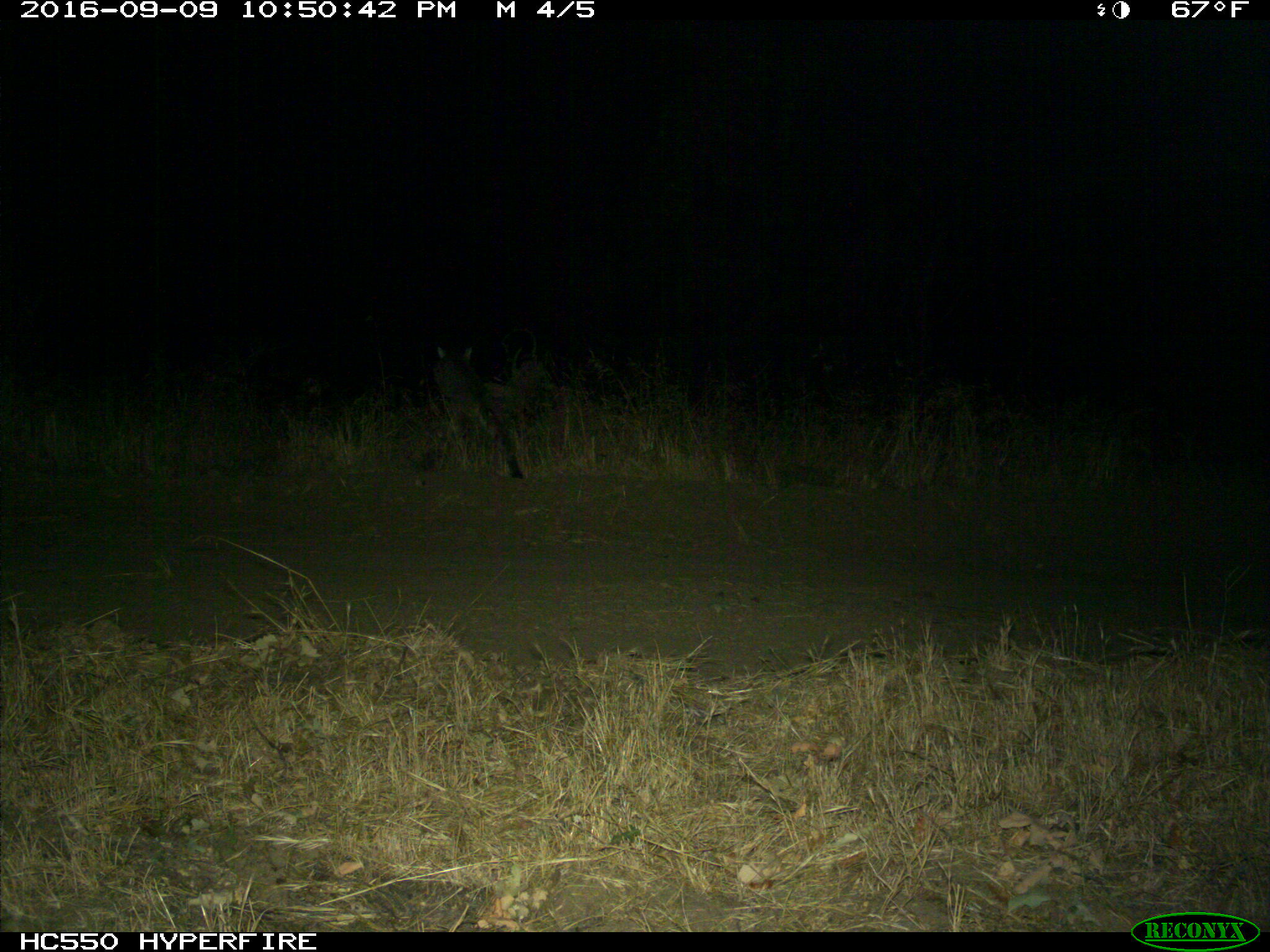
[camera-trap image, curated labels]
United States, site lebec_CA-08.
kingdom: Animalia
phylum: Chordata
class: Mammalia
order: Carnivora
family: Felidae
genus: Lynx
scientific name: Lynx rufus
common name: bobcat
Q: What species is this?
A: Lynx rufus (bobcat).